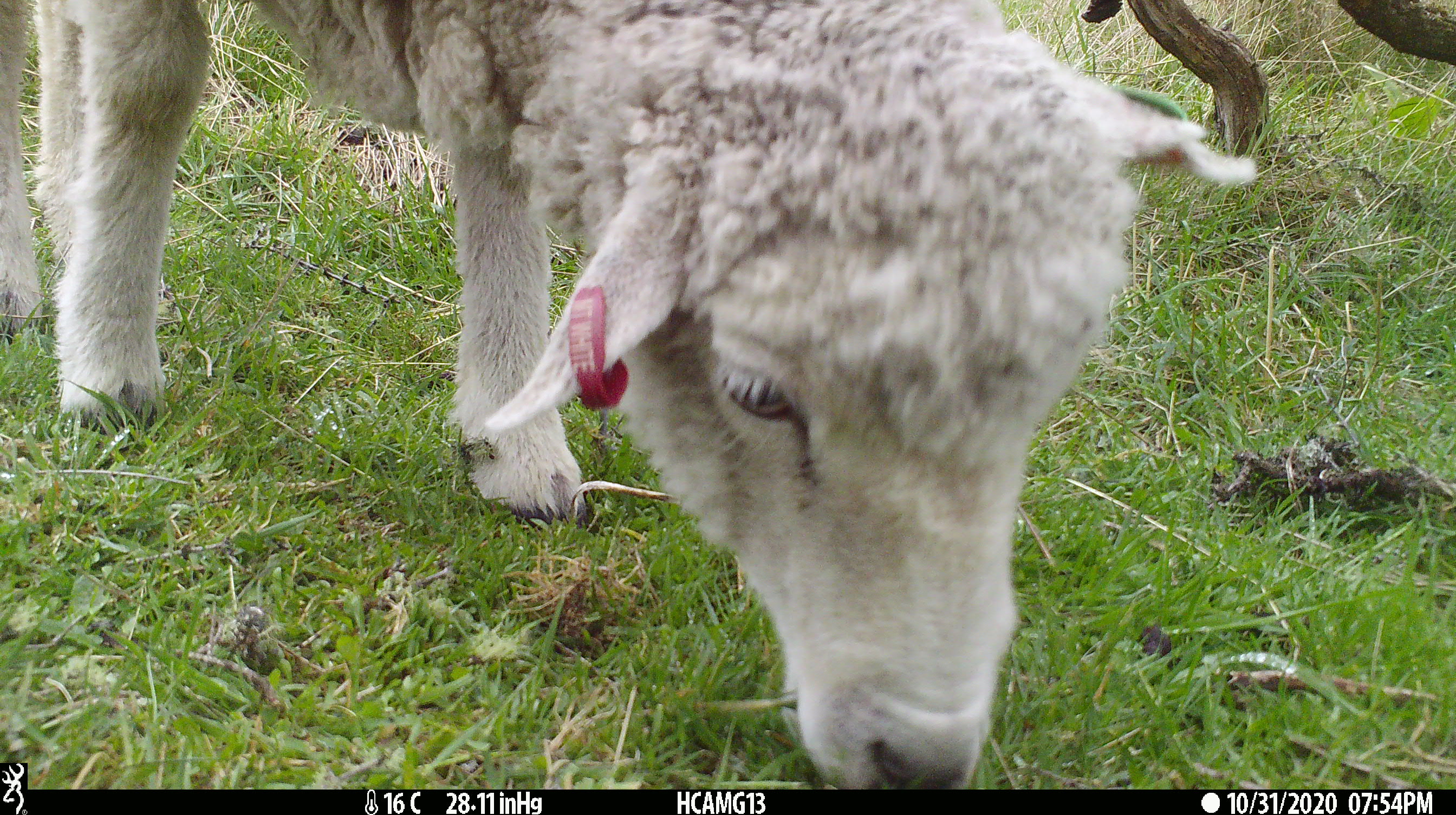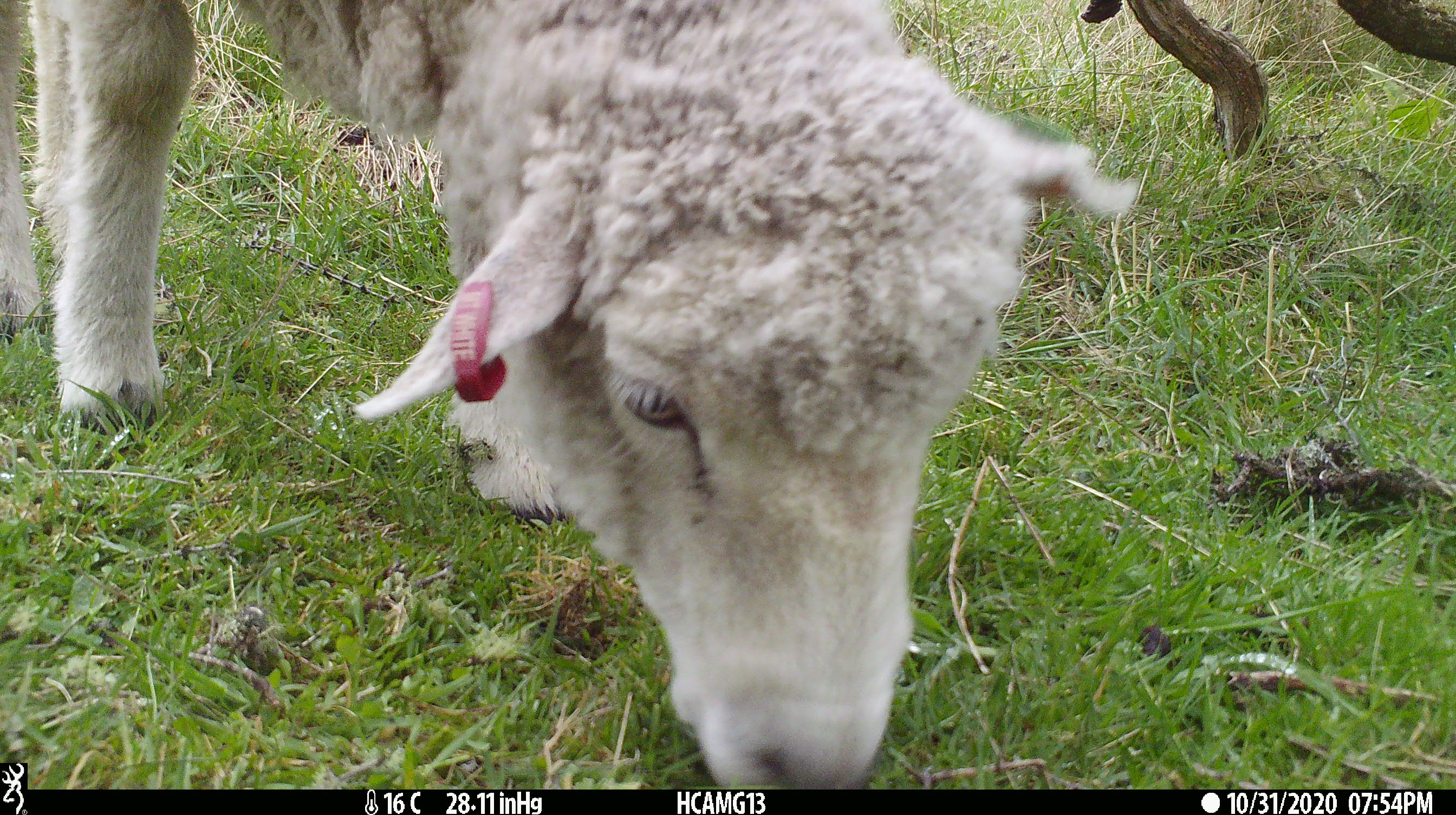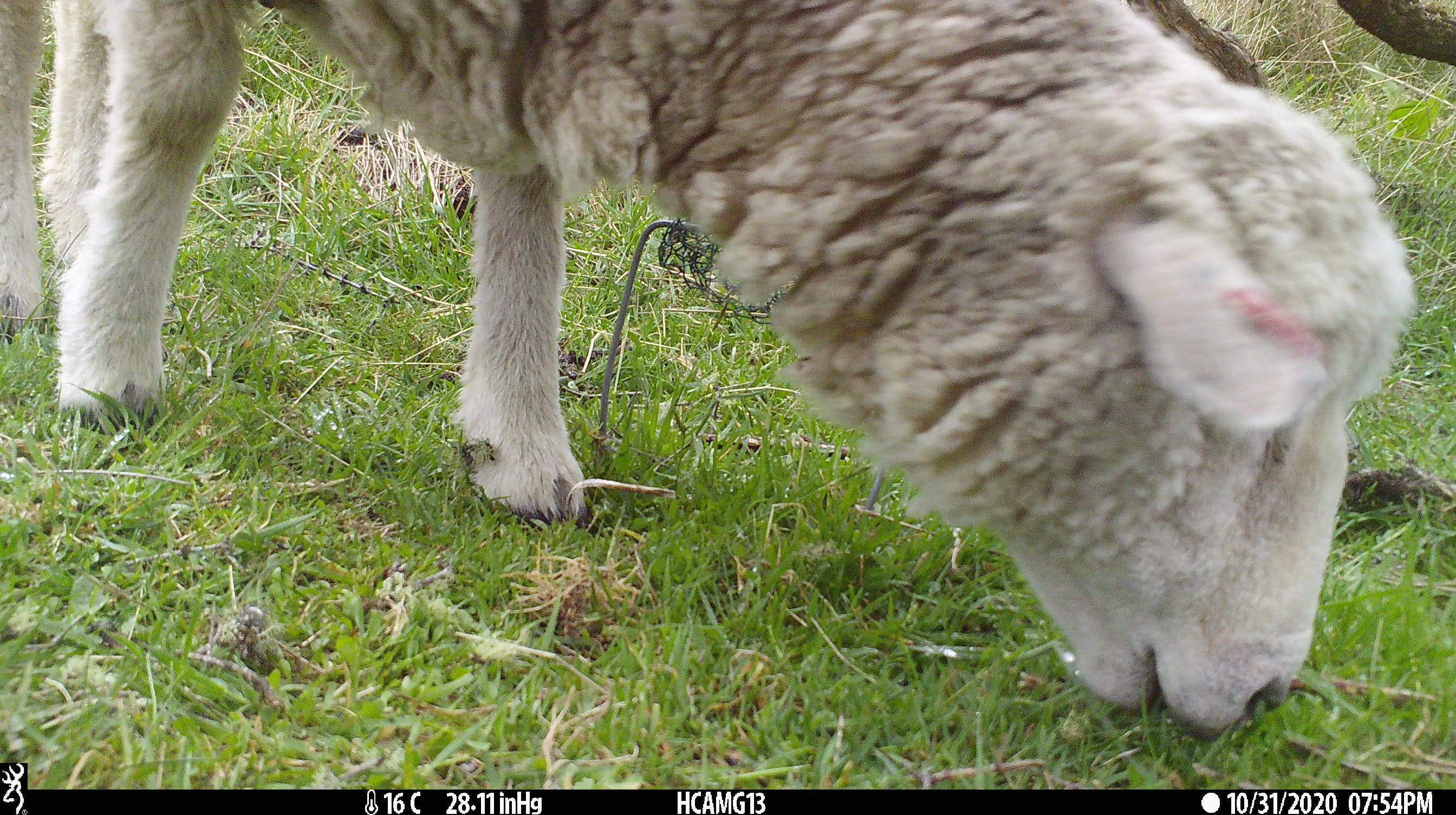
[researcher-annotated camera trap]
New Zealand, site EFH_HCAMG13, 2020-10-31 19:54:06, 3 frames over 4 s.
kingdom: Animalia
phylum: Chordata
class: Mammalia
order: Artiodactyla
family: Bovidae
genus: Ovis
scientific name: Ovis aries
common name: domestic sheep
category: sheep